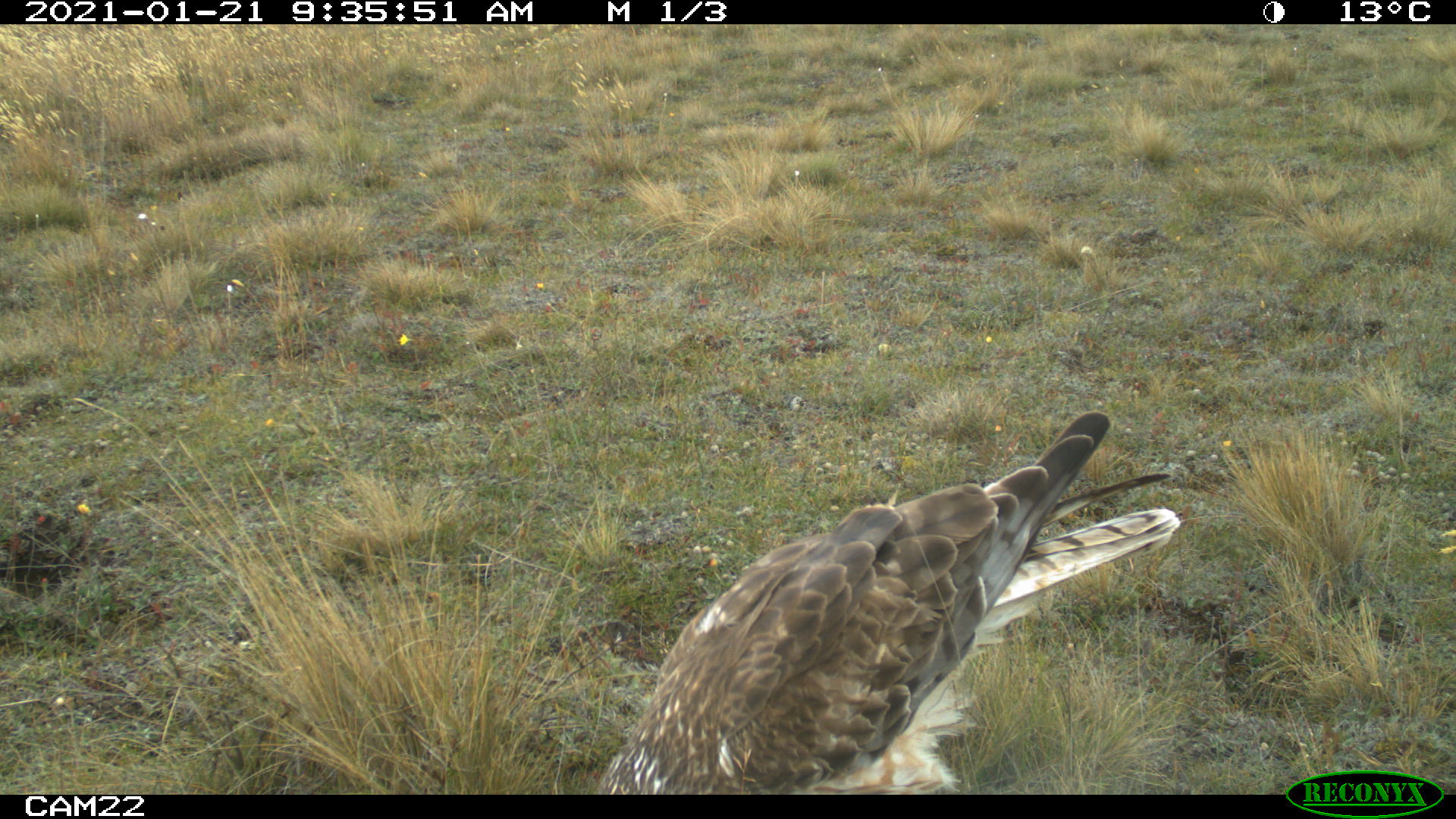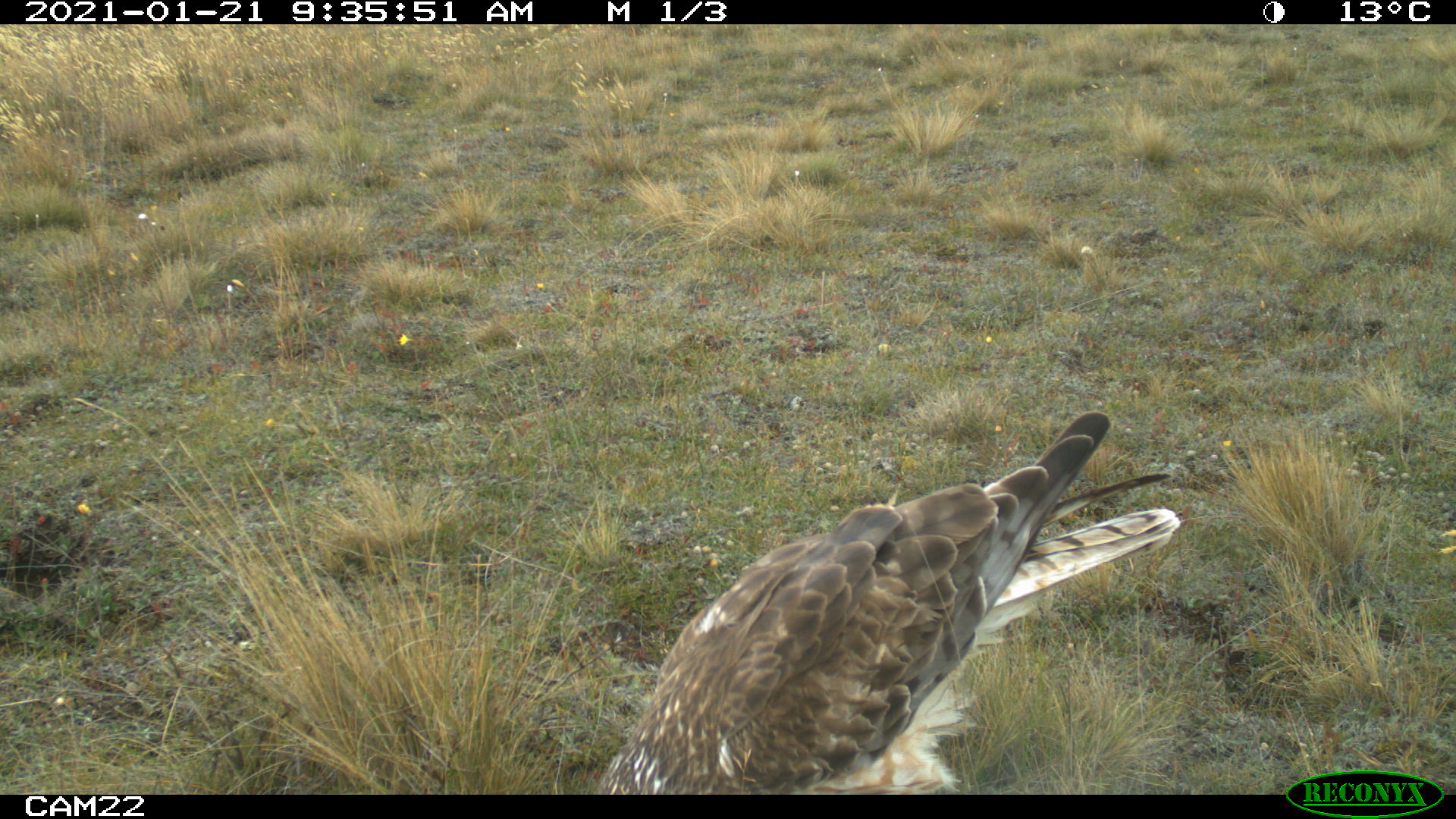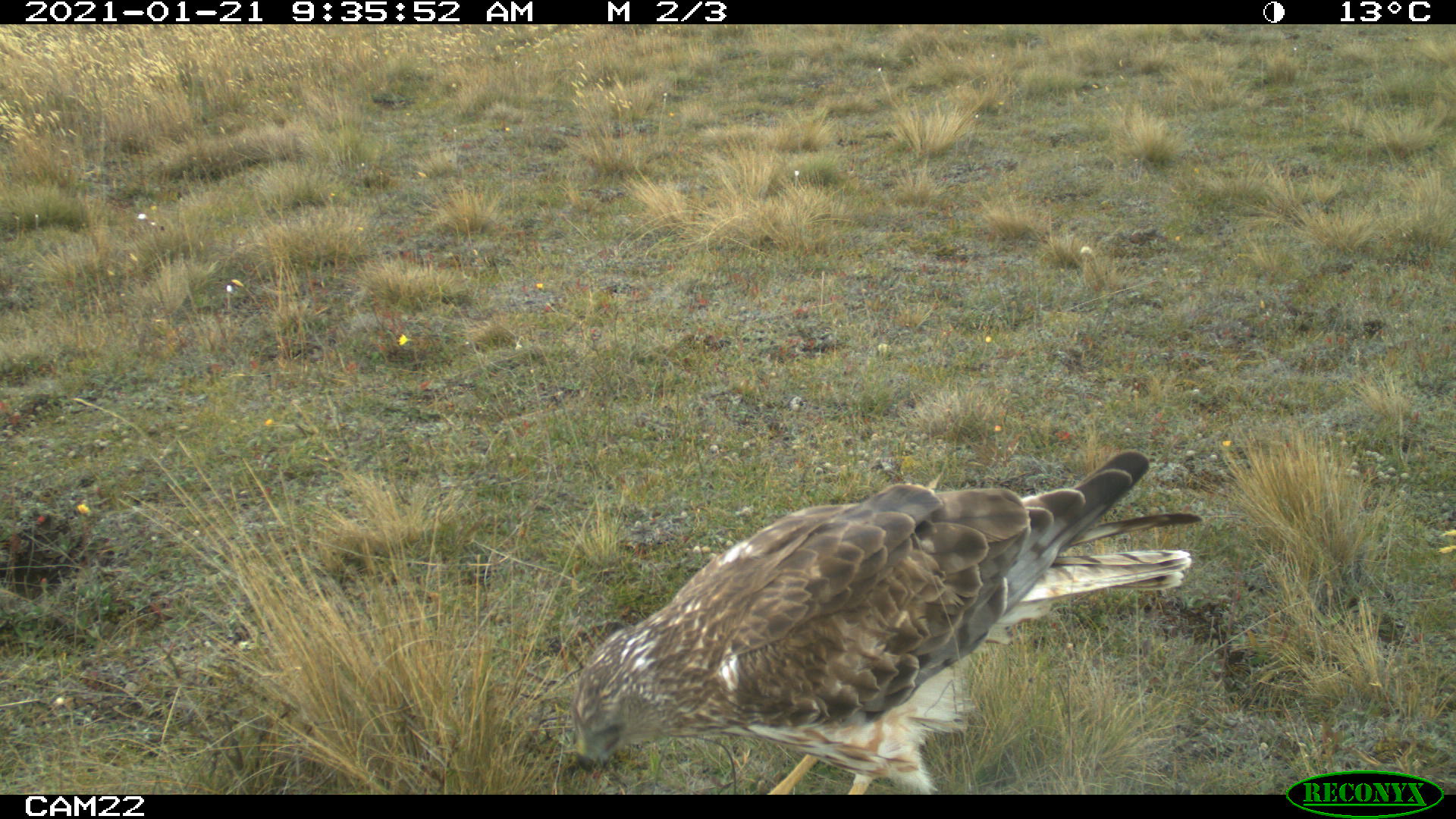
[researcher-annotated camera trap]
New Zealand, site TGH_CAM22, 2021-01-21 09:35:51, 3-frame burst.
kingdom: Animalia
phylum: Chordata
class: Aves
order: Accipitriformes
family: Accipitridae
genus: Circus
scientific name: Circus approximans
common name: swamp harrier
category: harrier